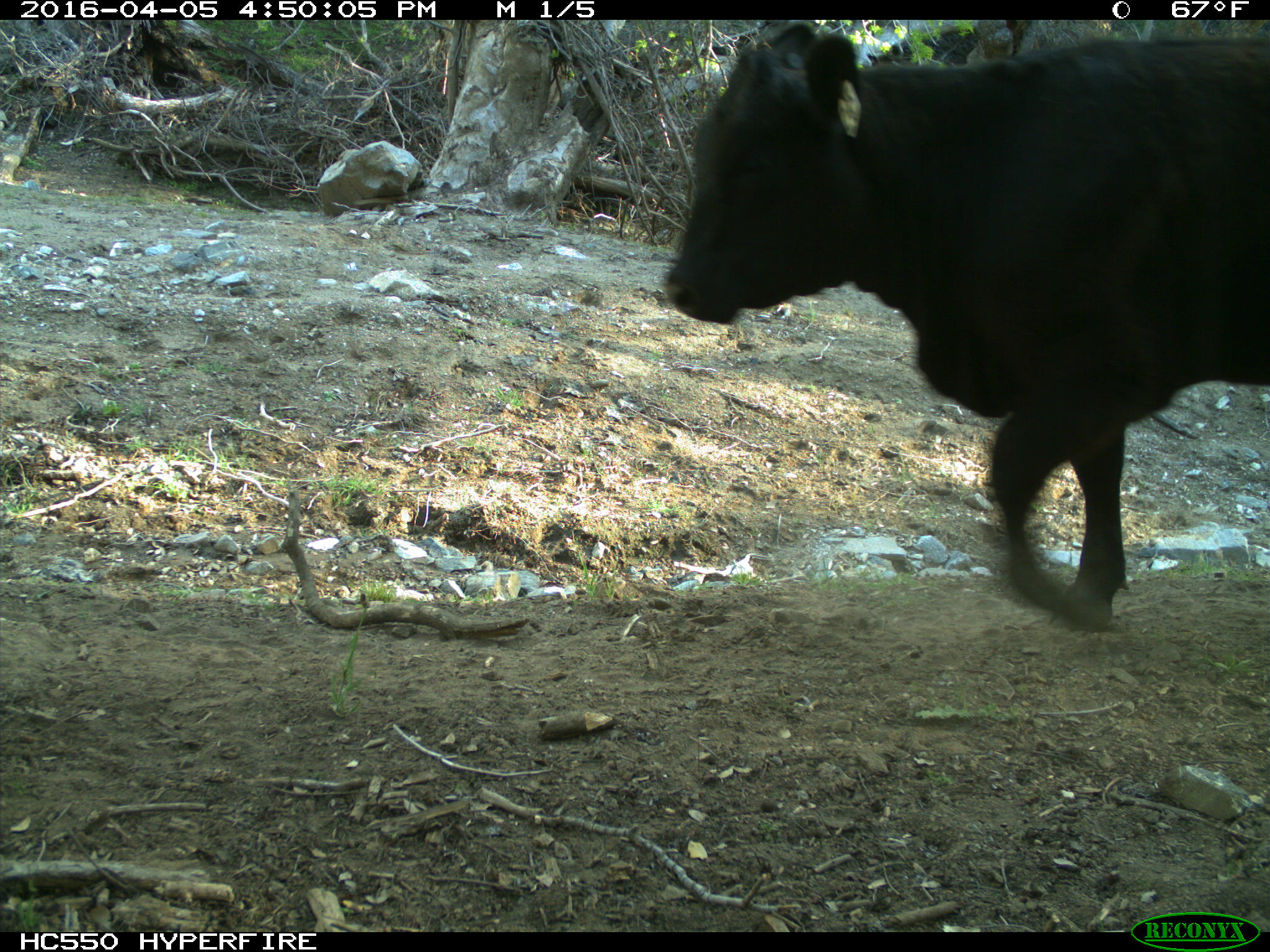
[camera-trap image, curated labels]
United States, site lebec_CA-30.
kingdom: Animalia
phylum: Chordata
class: Mammalia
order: Artiodactyla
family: Bovidae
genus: Bos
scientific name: Bos taurus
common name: domestic cow